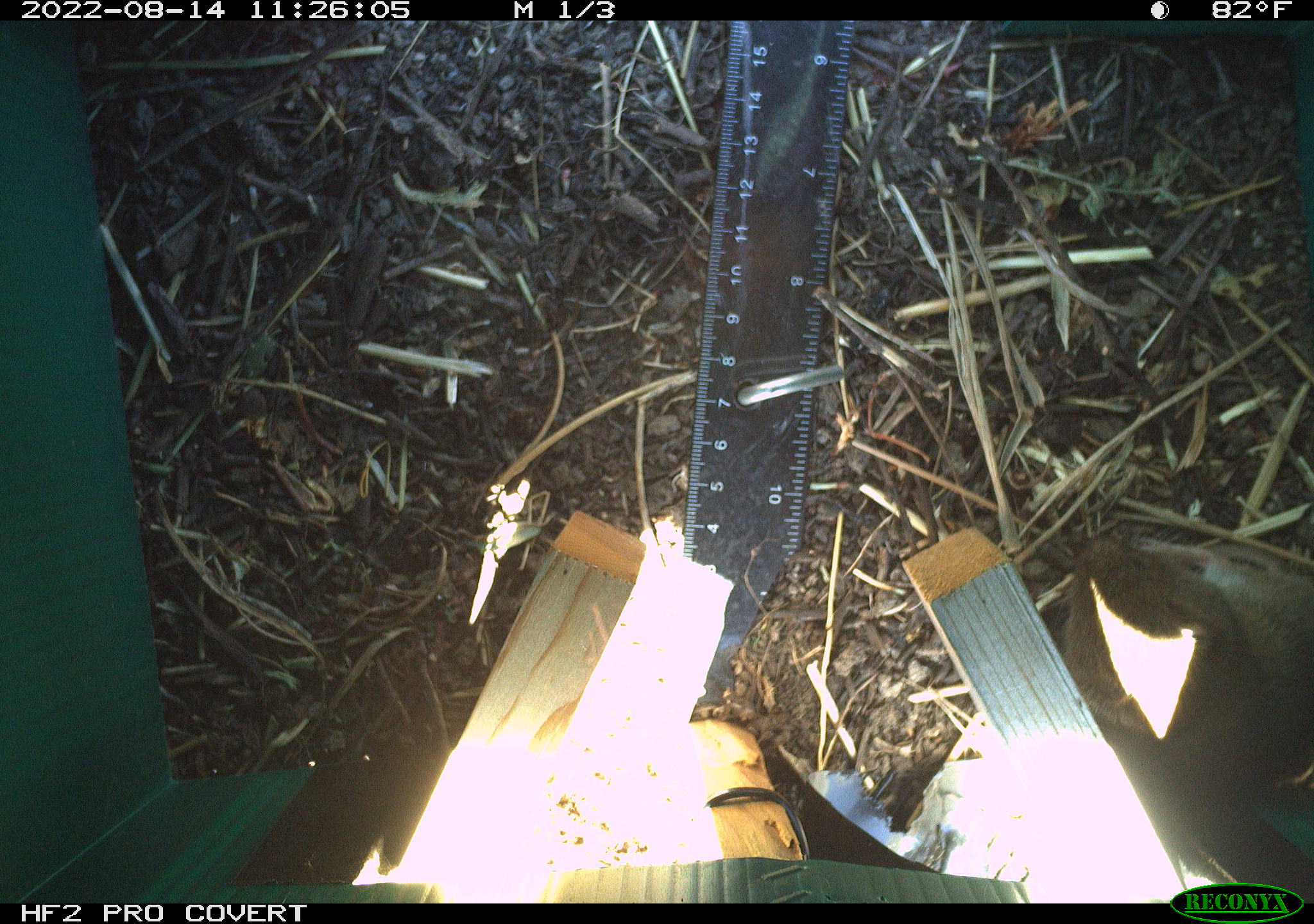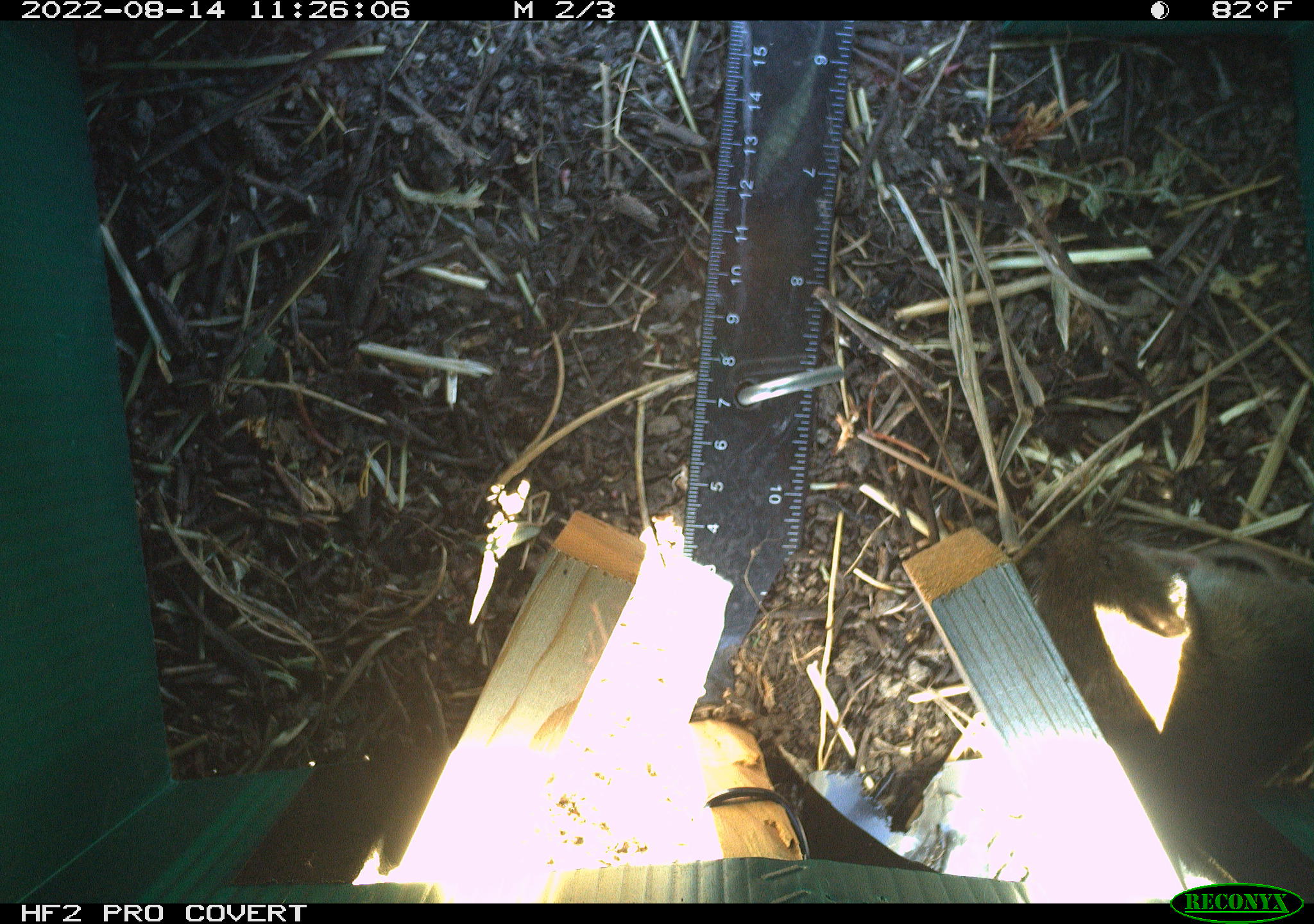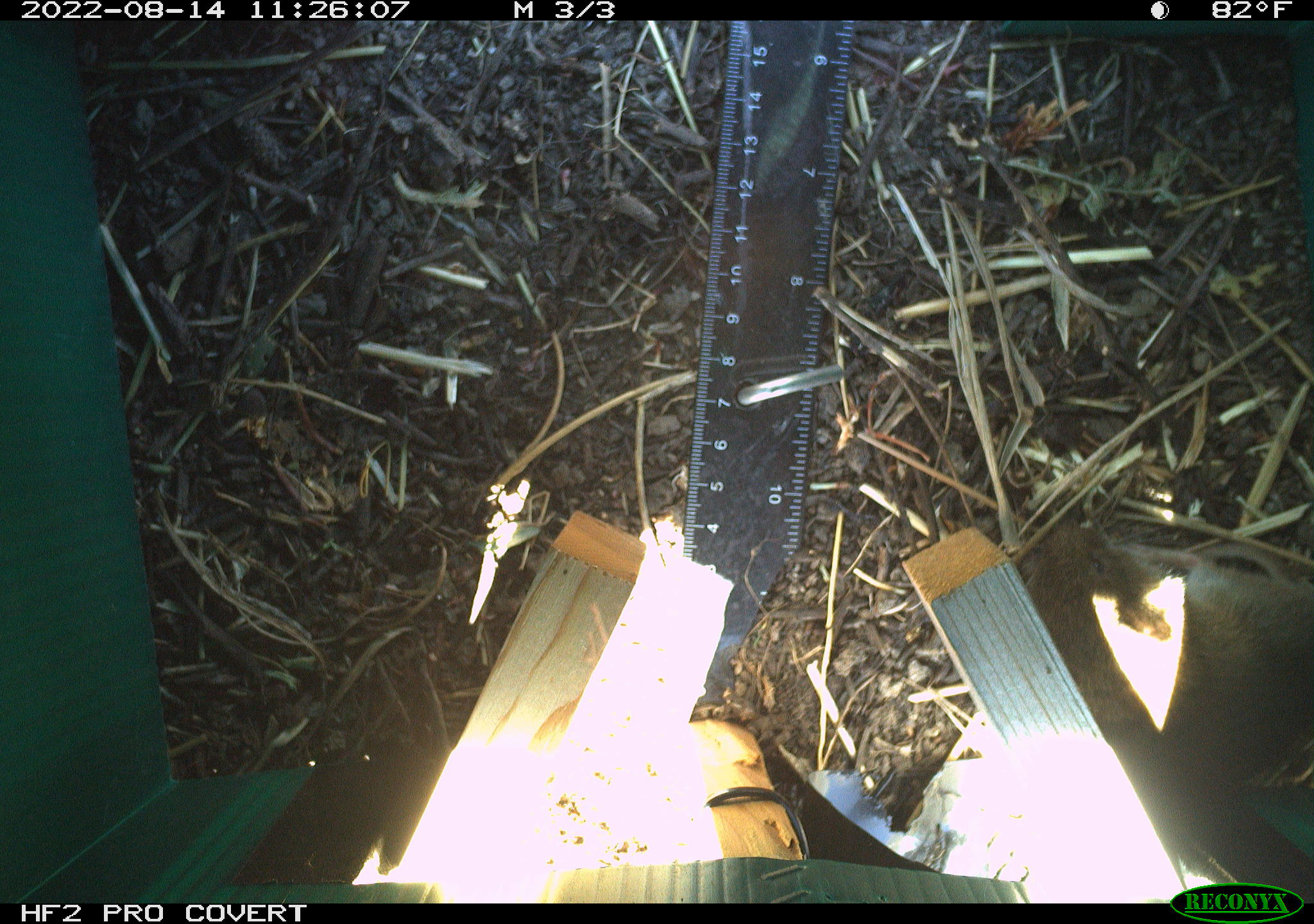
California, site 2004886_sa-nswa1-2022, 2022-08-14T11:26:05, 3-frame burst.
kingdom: Animalia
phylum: Chordata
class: Mammalia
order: Rodentia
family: Cricetidae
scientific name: Cricetidae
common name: hamsters, voles, lemmings, and allies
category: cricetidae family